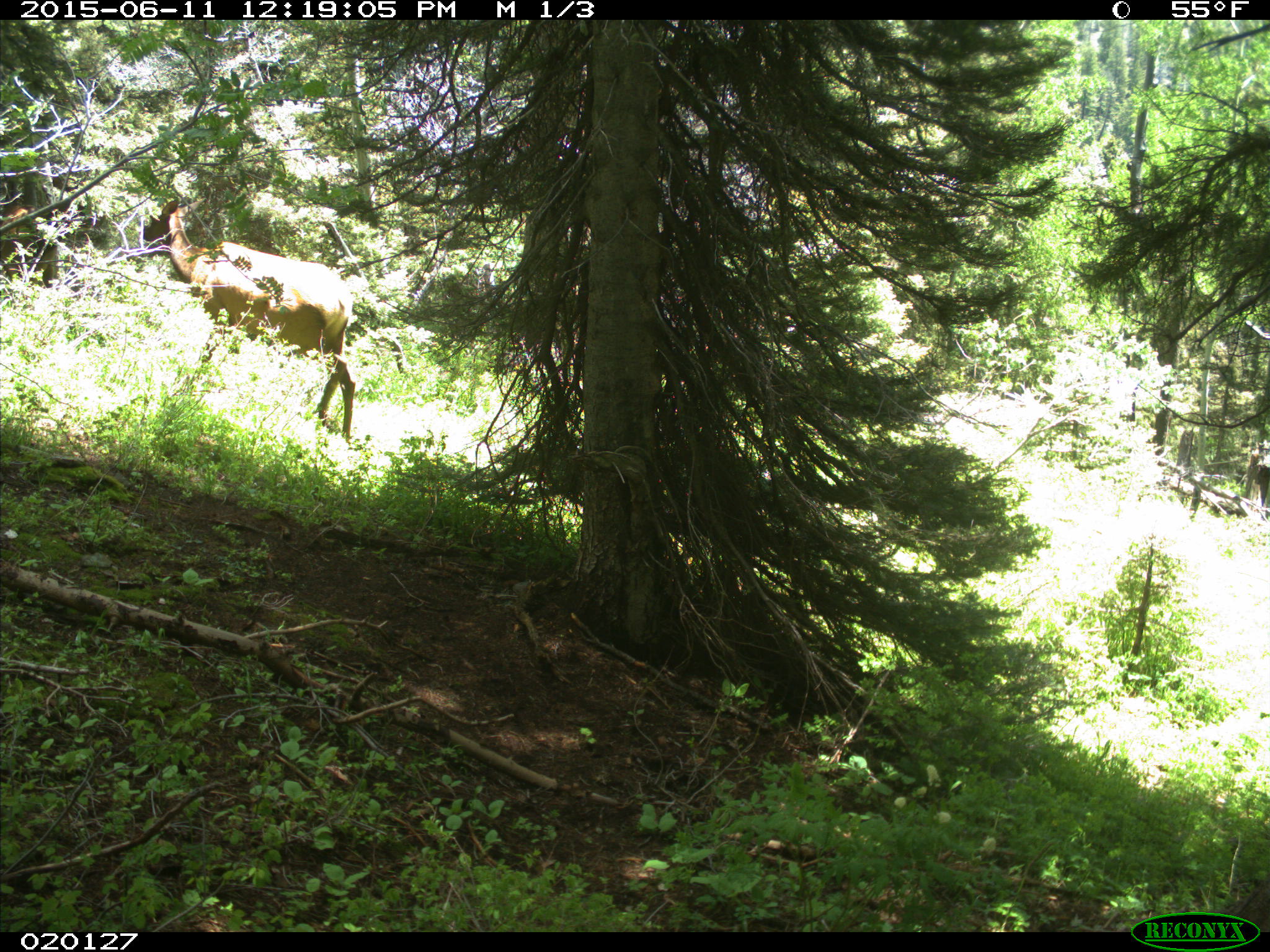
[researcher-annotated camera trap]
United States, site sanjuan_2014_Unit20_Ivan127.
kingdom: Animalia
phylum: Chordata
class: Mammalia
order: Artiodactyla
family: Cervidae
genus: Cervus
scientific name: Cervus elaphus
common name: red deer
Cervus elaphus (red deer).